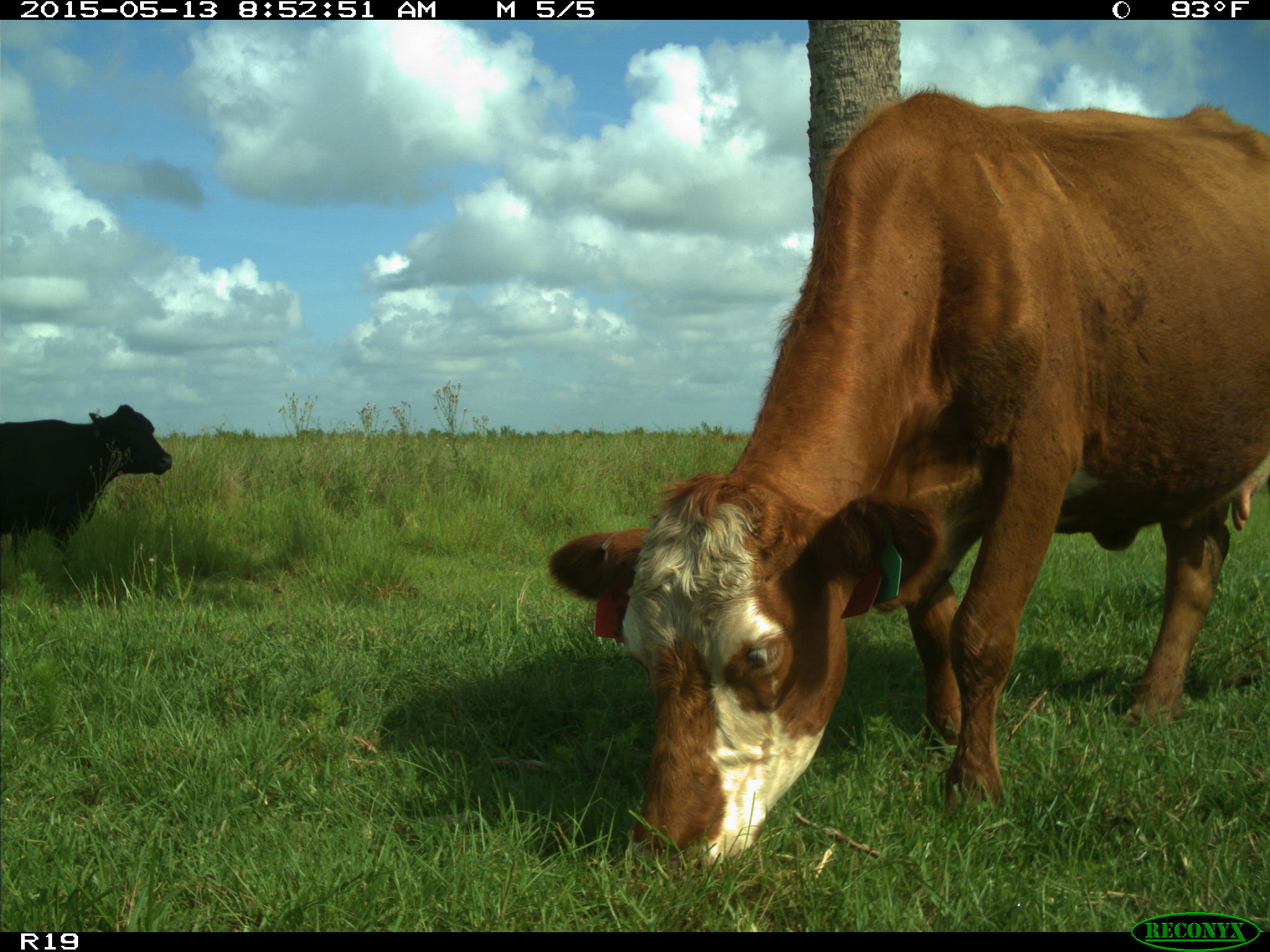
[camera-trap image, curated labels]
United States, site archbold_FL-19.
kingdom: Animalia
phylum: Chordata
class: Mammalia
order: Artiodactyla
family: Bovidae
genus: Bos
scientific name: Bos taurus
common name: domestic cow